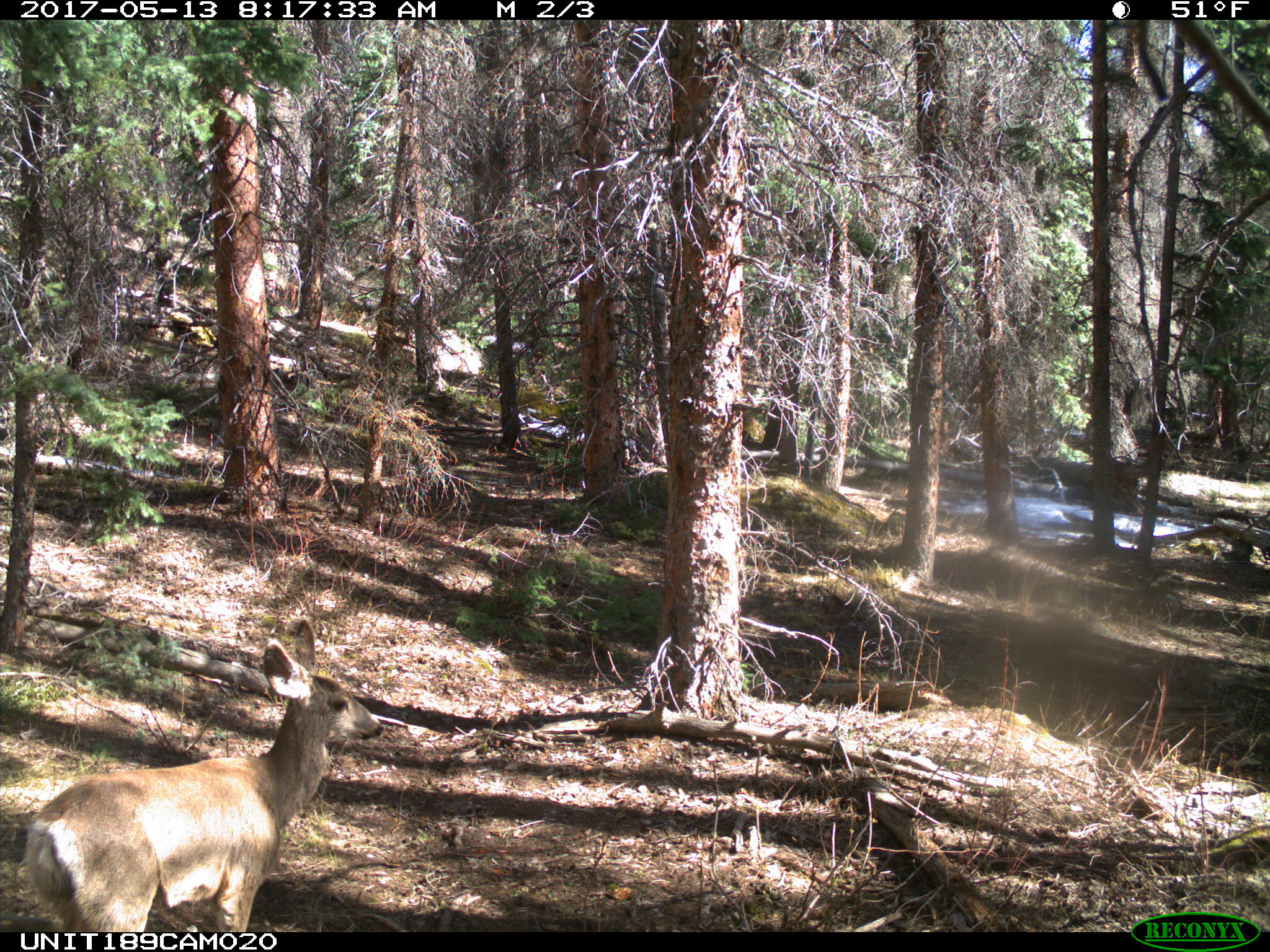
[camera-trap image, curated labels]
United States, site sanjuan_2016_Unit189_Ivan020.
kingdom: Animalia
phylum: Chordata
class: Mammalia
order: Artiodactyla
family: Cervidae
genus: Odocoileus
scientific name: Odocoileus hemionus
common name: mule deer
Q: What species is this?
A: Odocoileus hemionus (mule deer).